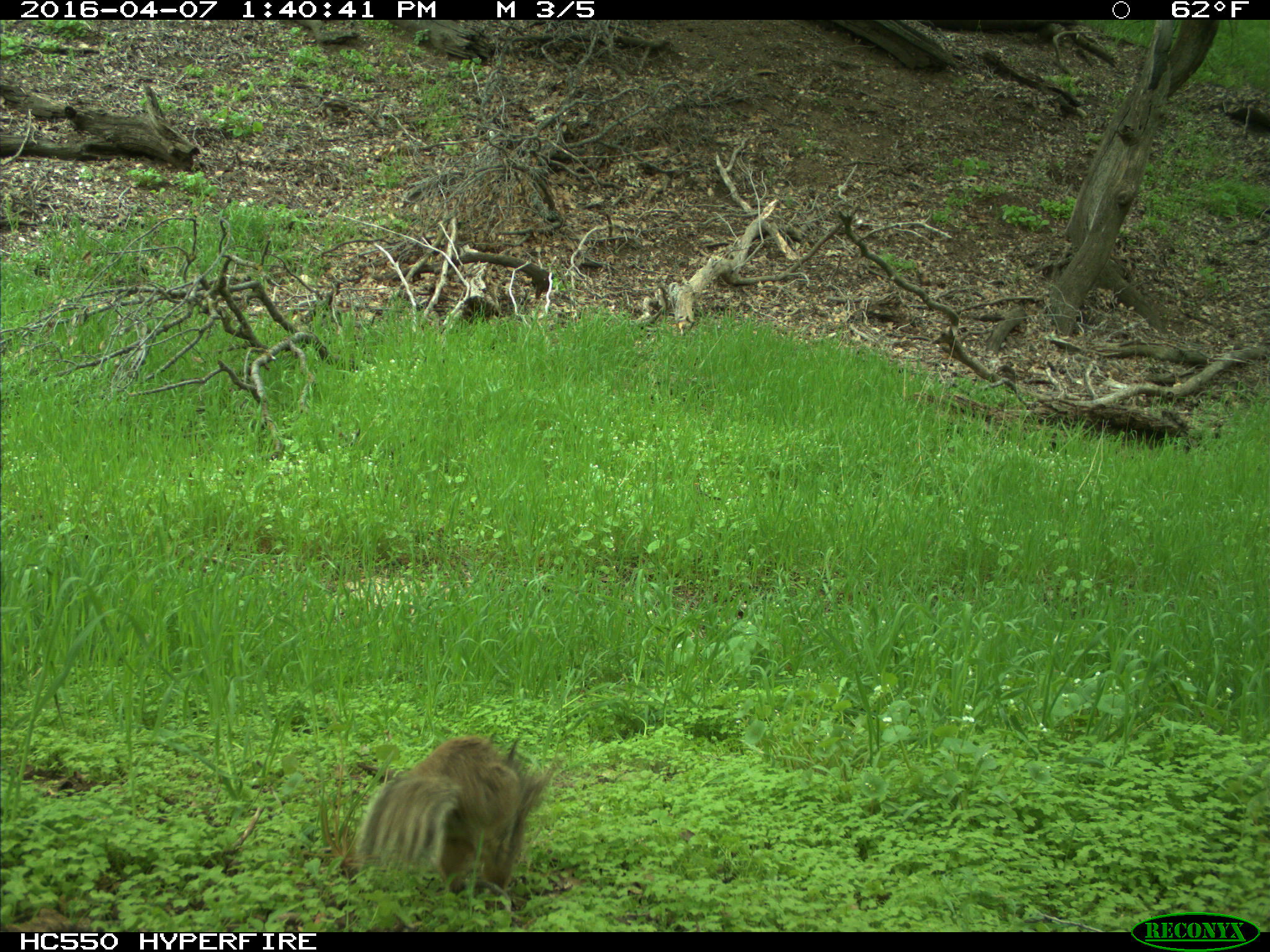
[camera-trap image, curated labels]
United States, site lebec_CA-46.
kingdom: Animalia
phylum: Chordata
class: Mammalia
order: Rodentia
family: Sciuridae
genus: Otospermophilus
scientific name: Otospermophilus beecheyi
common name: california ground squirrel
Otospermophilus beecheyi (california ground squirrel).